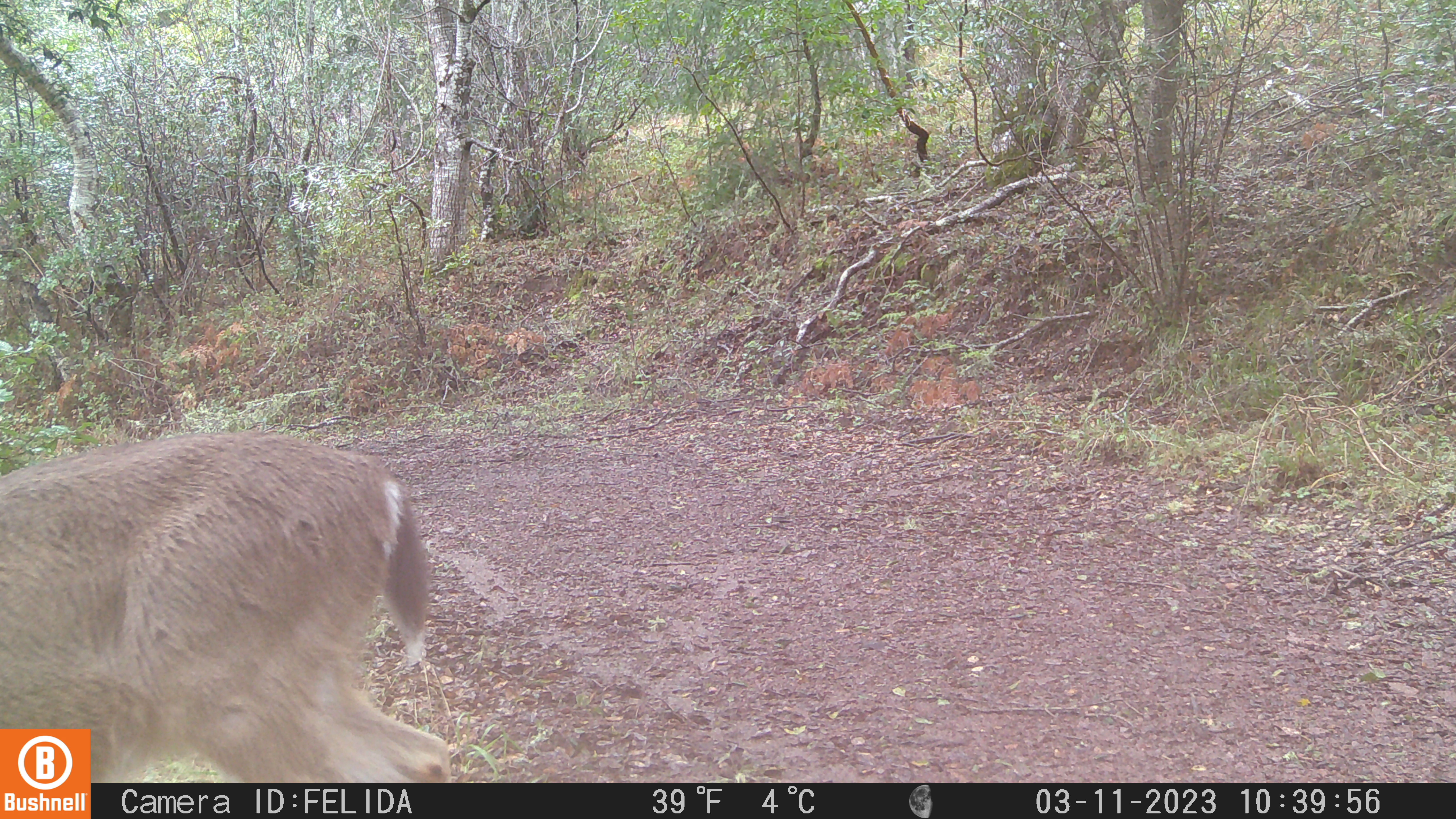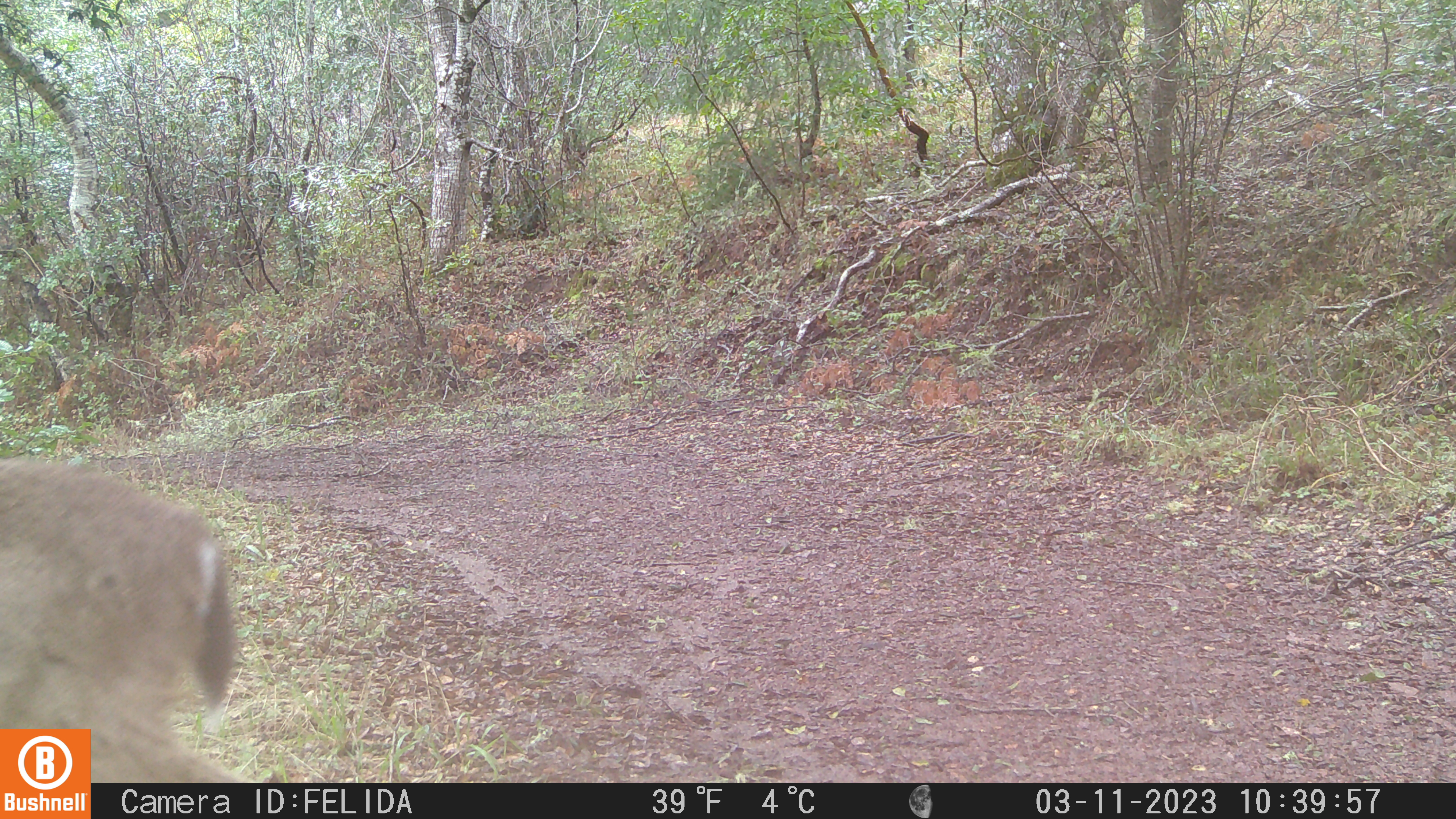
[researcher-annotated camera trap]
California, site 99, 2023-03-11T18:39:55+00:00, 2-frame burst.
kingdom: Animalia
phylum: Chordata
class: Mammalia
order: Artiodactyla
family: Cervidae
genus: Odocoileus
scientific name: Odocoileus hemionus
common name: mule deer